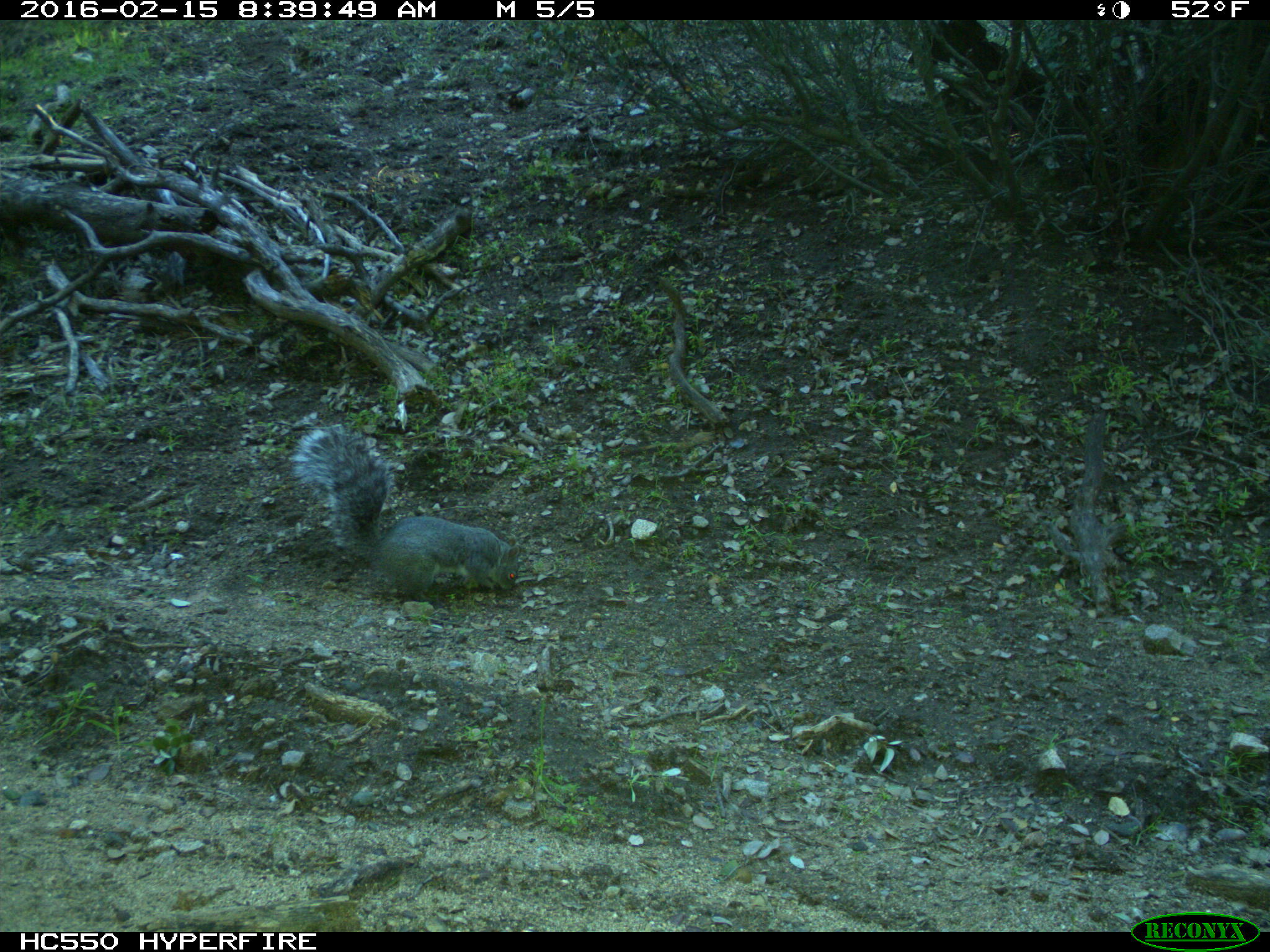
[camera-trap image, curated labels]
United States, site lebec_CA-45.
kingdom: Animalia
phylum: Chordata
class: Mammalia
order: Rodentia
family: Sciuridae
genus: Sciurus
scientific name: Sciurus carolinensis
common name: eastern gray squirrel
Sciurus carolinensis (eastern gray squirrel).